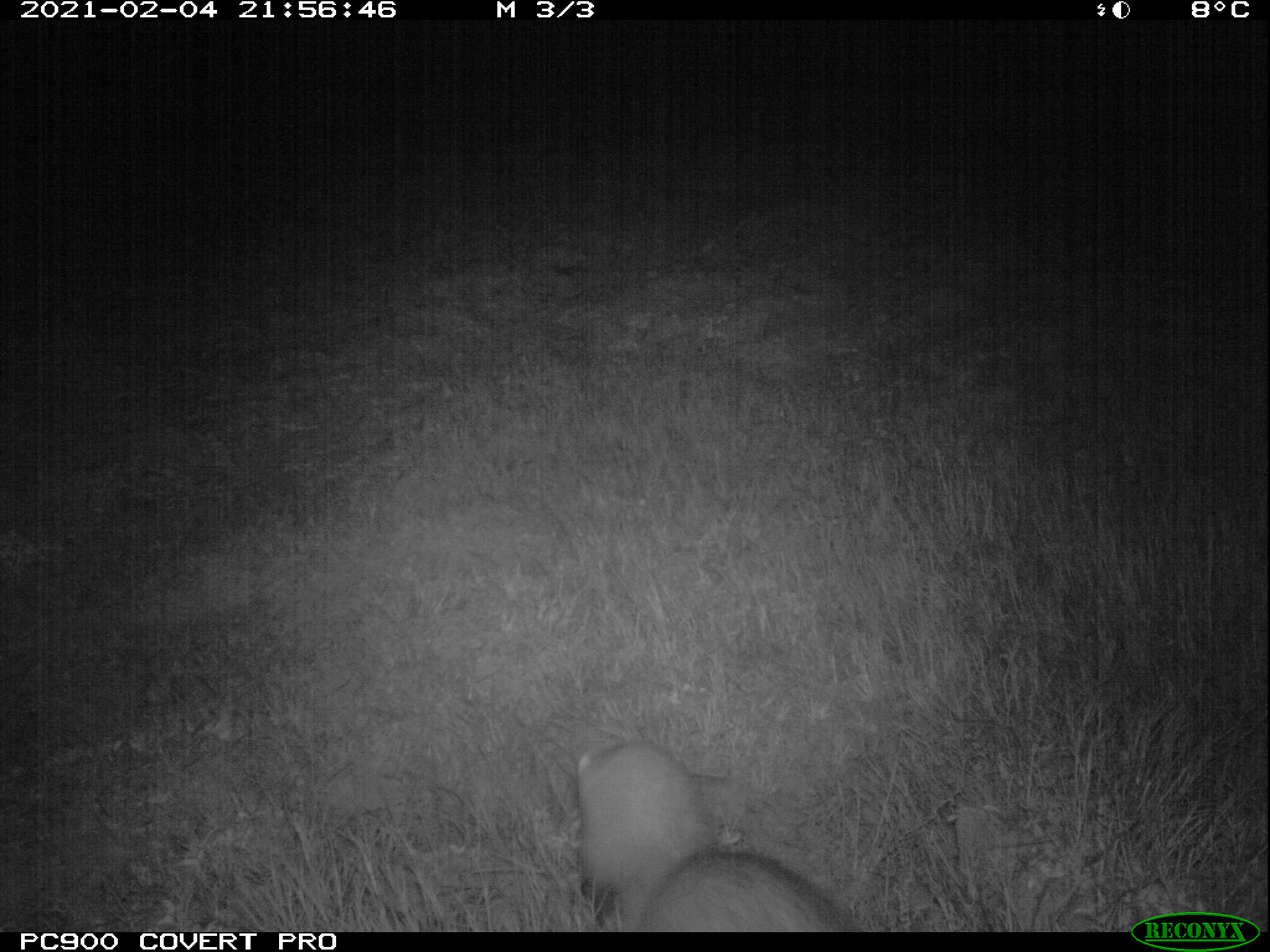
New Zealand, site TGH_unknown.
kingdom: Animalia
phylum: Chordata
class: Mammalia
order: Carnivora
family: Mustelidae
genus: Mustela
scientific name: Mustela furo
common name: ferret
Ferret (Mustela furo).